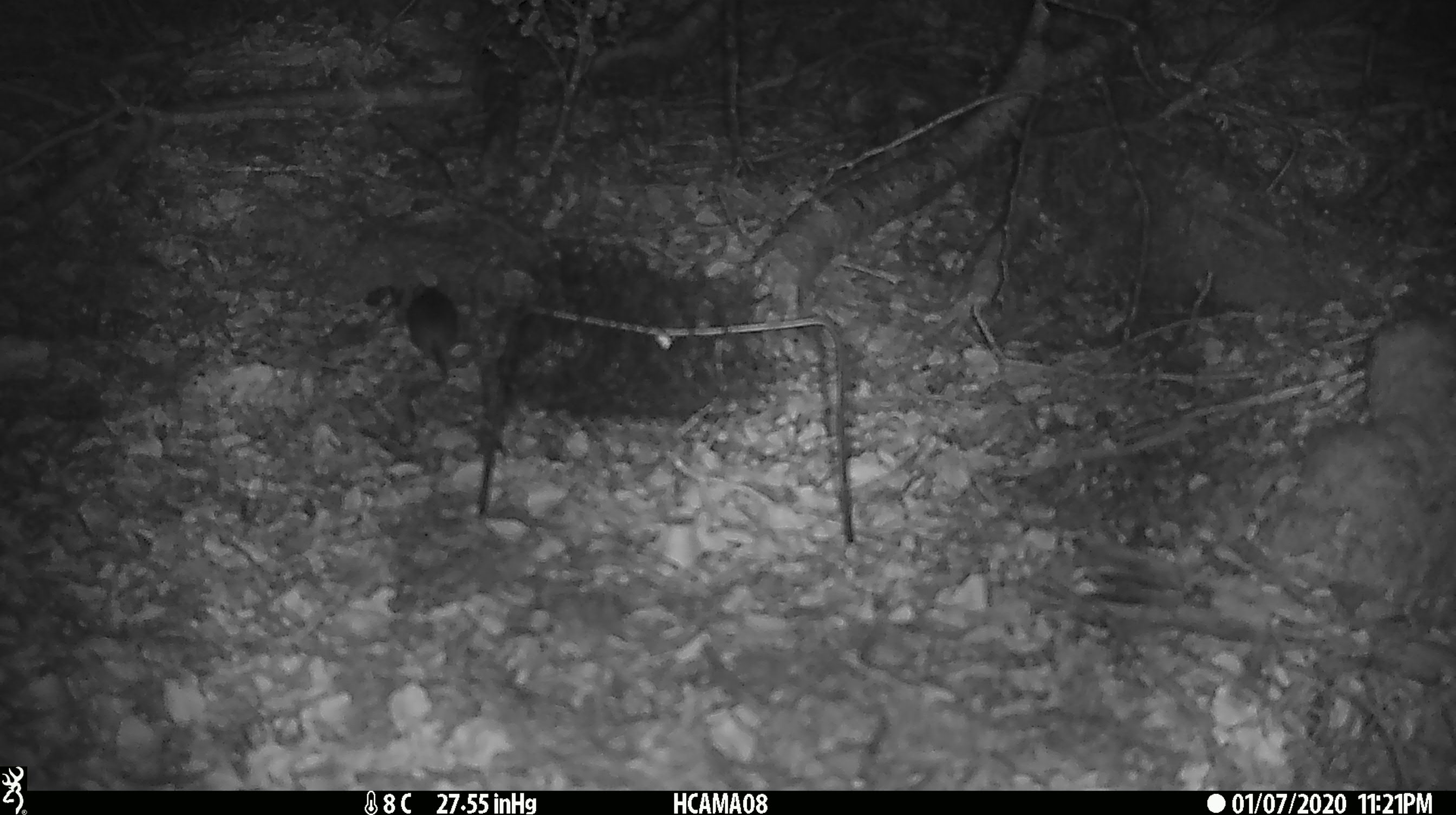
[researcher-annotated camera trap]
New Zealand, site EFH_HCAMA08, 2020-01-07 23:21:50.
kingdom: Animalia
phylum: Chordata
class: Mammalia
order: Rodentia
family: Muridae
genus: Mus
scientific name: Mus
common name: mouse